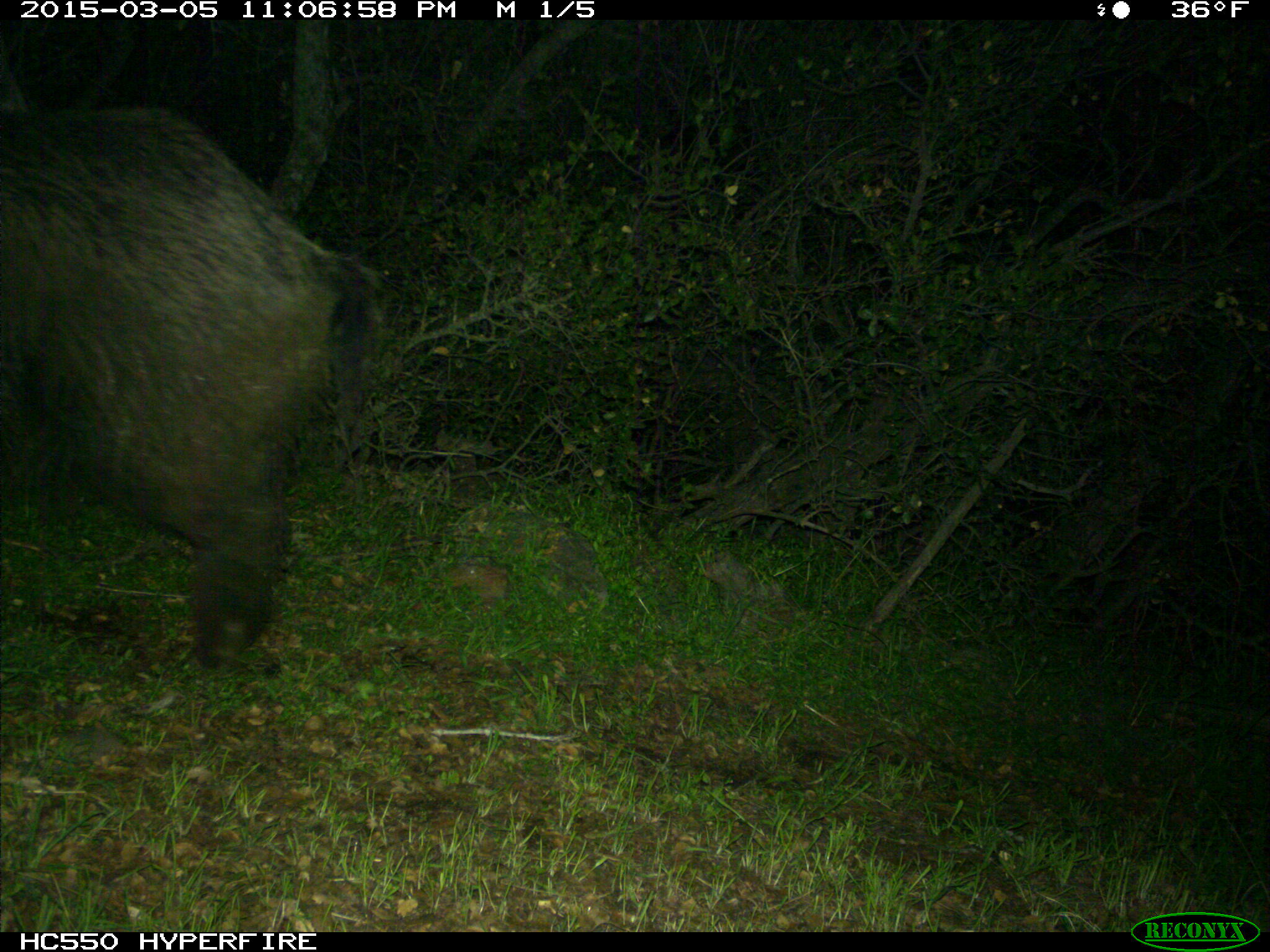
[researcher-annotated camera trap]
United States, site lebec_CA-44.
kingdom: Animalia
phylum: Chordata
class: Mammalia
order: Artiodactyla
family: Suidae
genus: Sus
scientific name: Sus scrofa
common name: wild boar